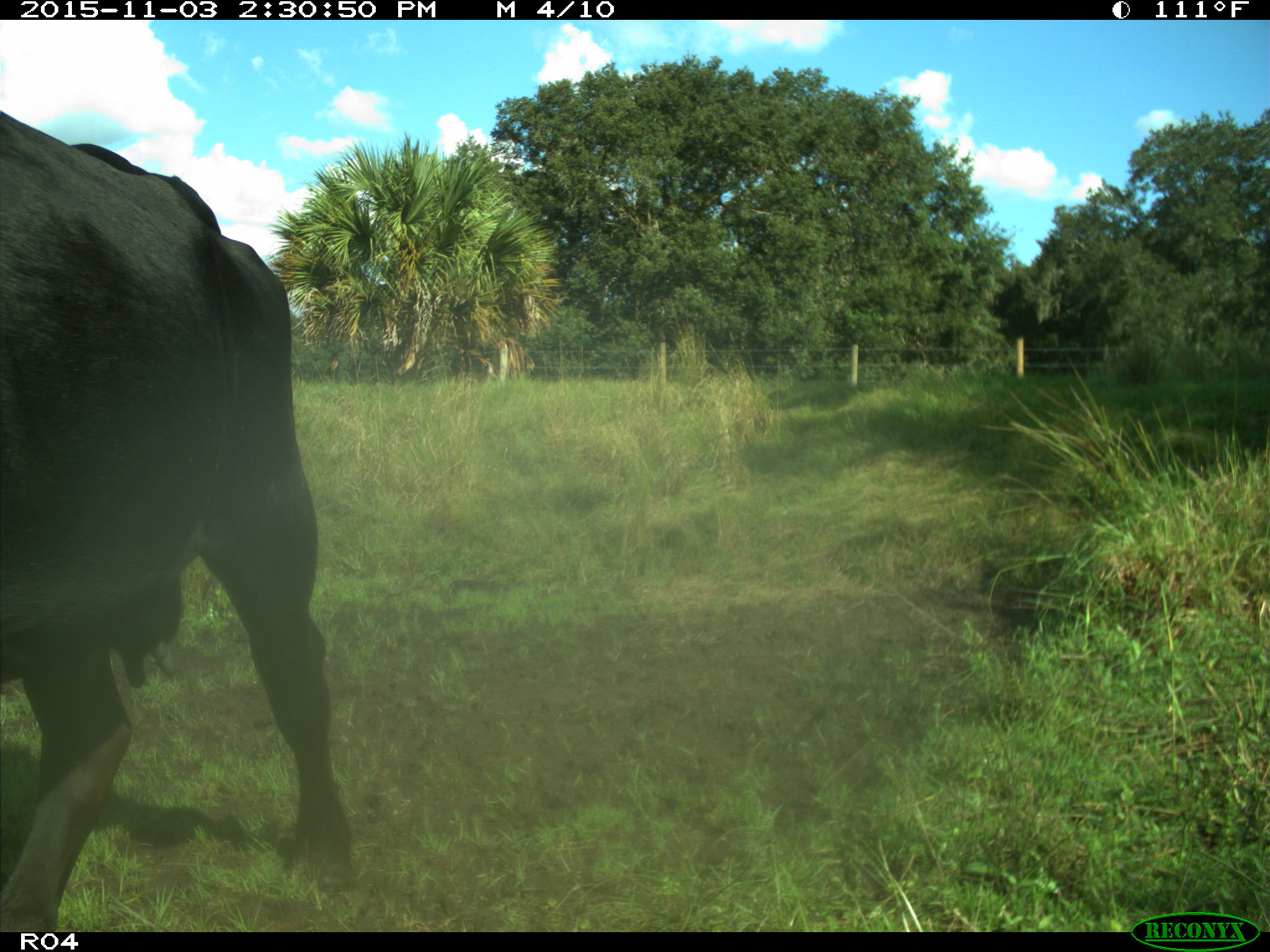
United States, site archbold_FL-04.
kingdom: Animalia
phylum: Chordata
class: Mammalia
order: Artiodactyla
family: Bovidae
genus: Bos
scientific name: Bos taurus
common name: domestic cow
Bos taurus (domestic cow).